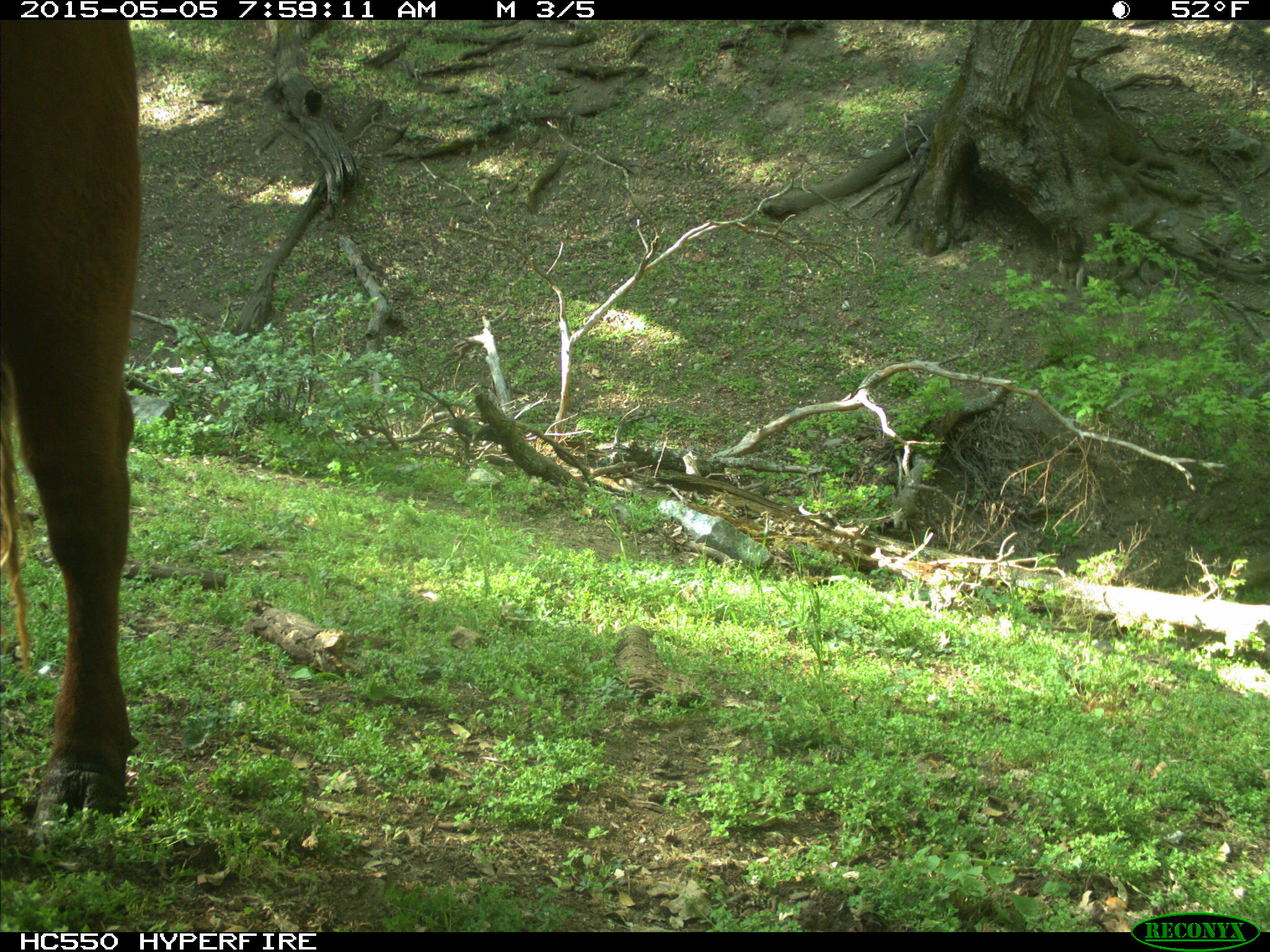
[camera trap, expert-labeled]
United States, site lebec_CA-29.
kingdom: Animalia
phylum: Chordata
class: Mammalia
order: Artiodactyla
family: Bovidae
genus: Bos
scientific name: Bos taurus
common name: domestic cow